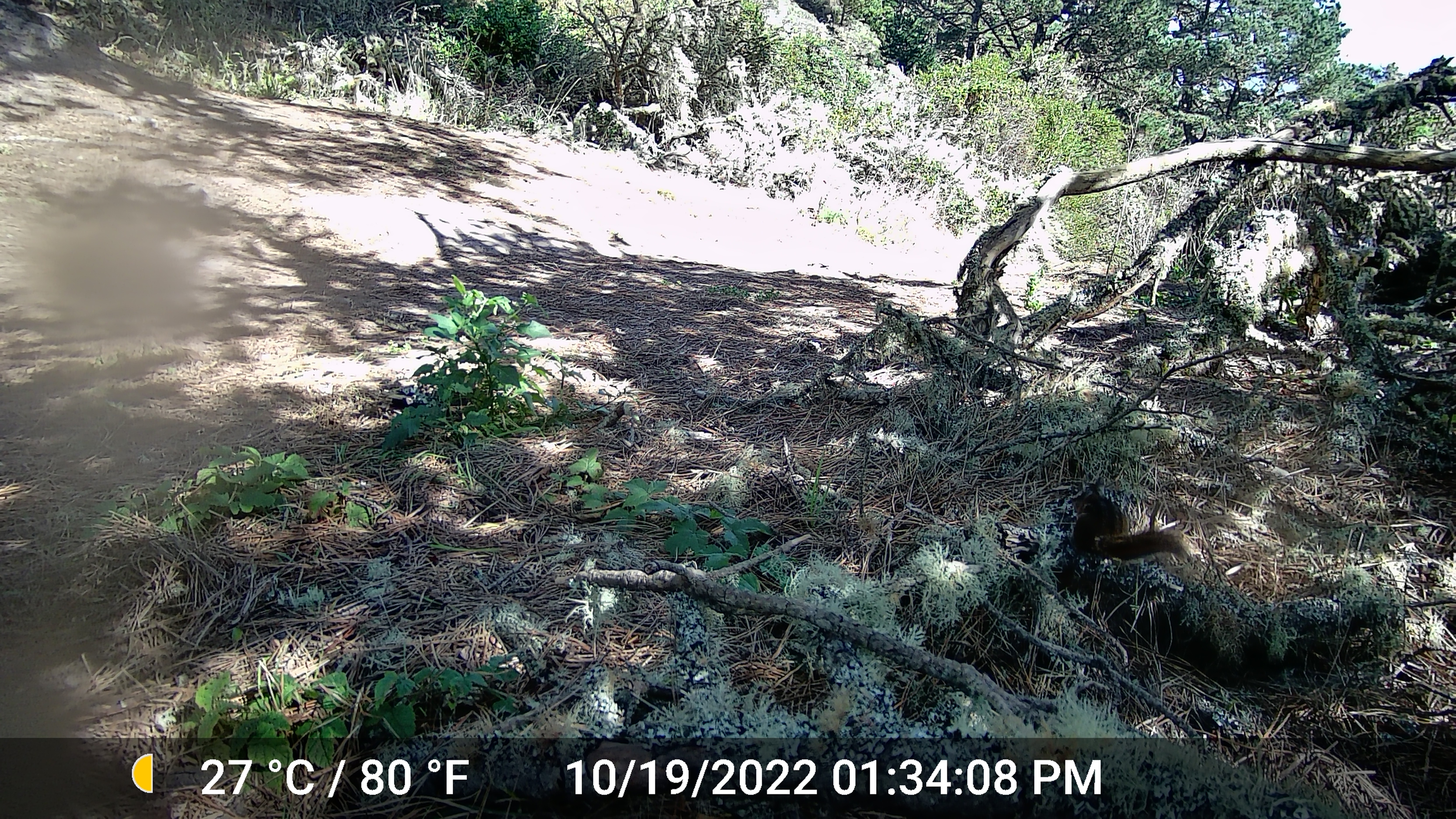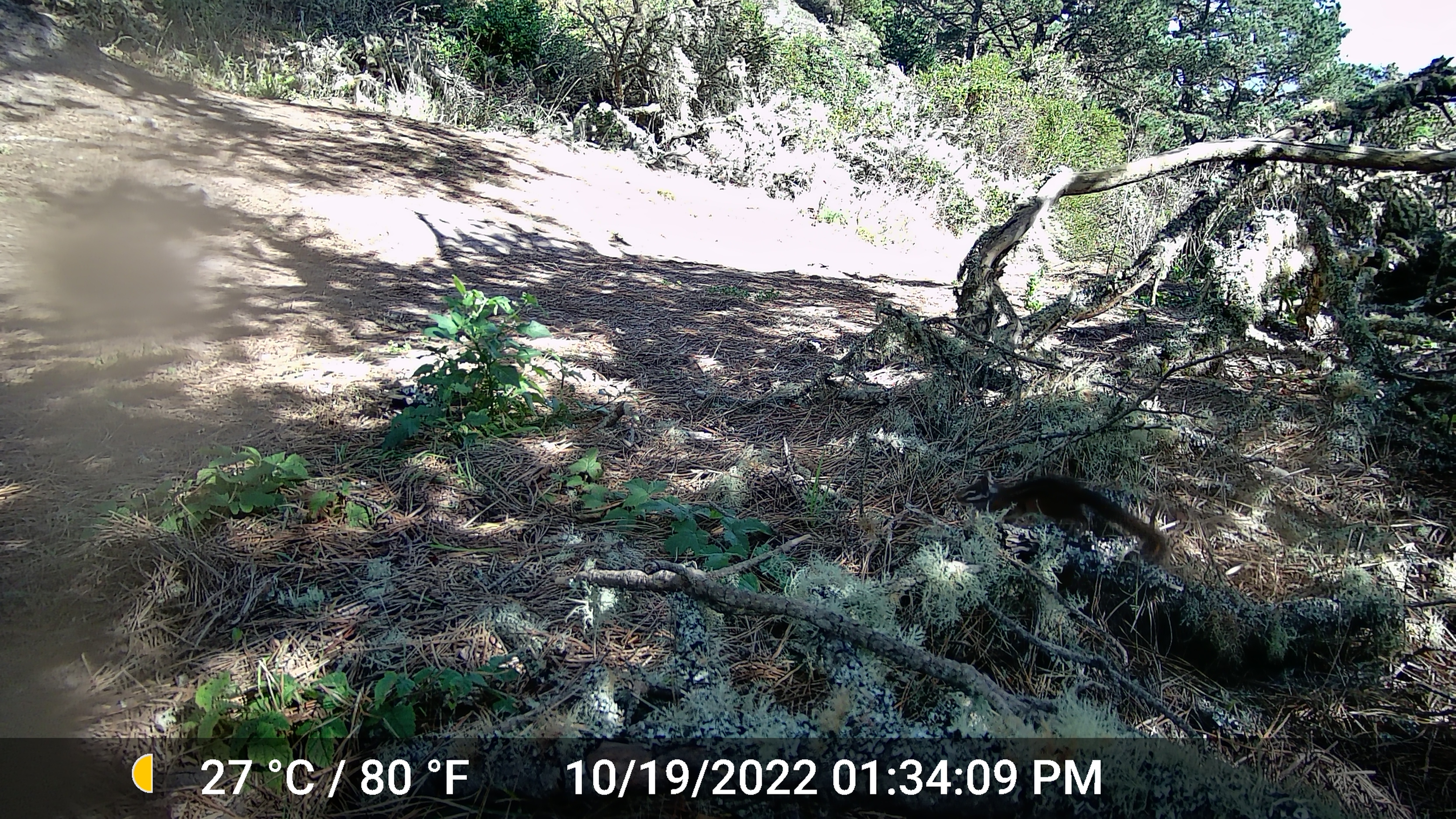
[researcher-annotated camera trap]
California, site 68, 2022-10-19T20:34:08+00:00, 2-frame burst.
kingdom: Animalia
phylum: Chordata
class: Mammalia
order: Rodentia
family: Sciuridae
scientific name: Sciuridae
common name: squirrel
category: unknown squirrel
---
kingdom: Animalia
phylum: Chordata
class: Mammalia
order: Rodentia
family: Sciuridae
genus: Neotamias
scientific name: Neotamias merriami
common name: merriam's chipmunk